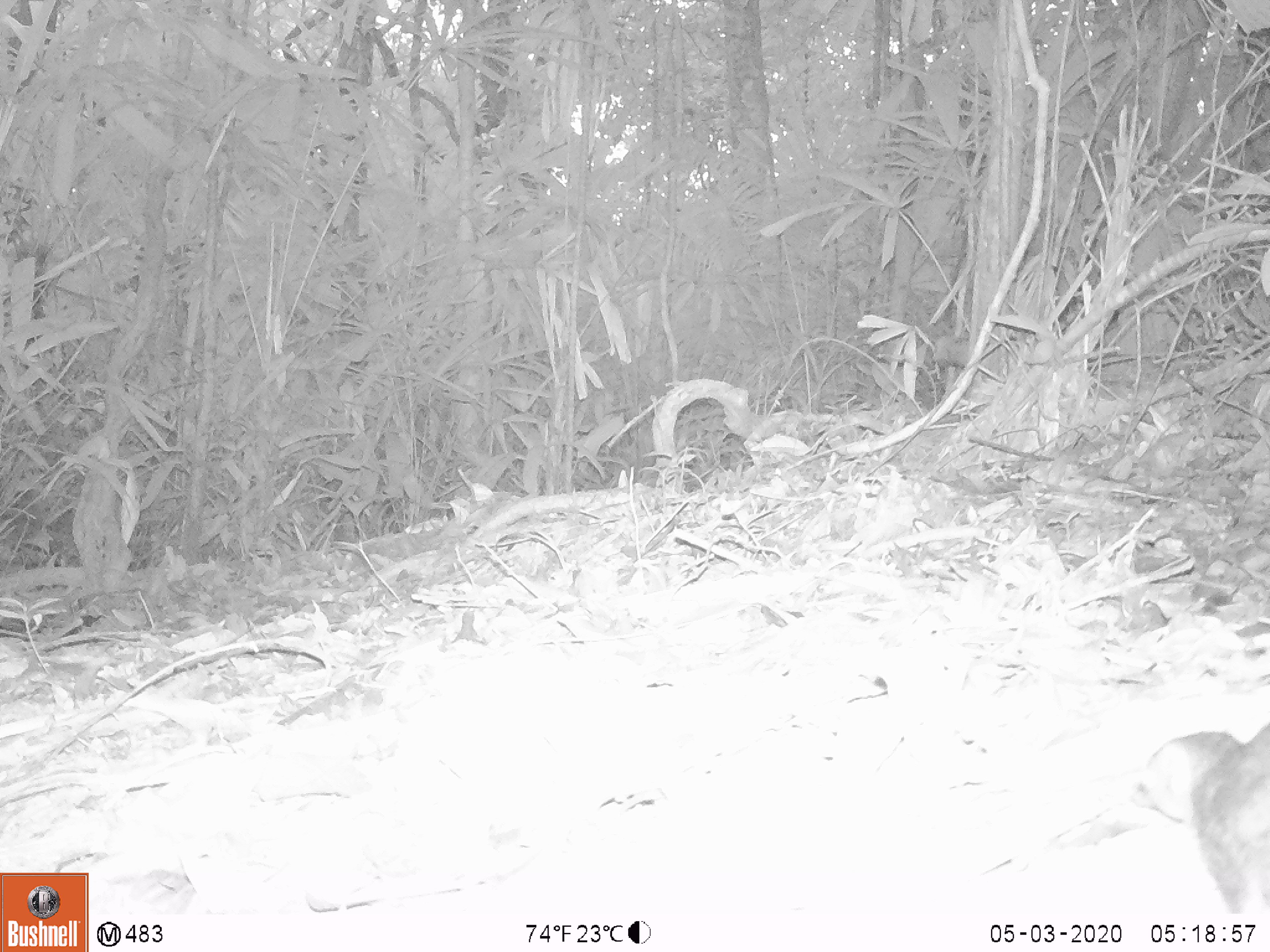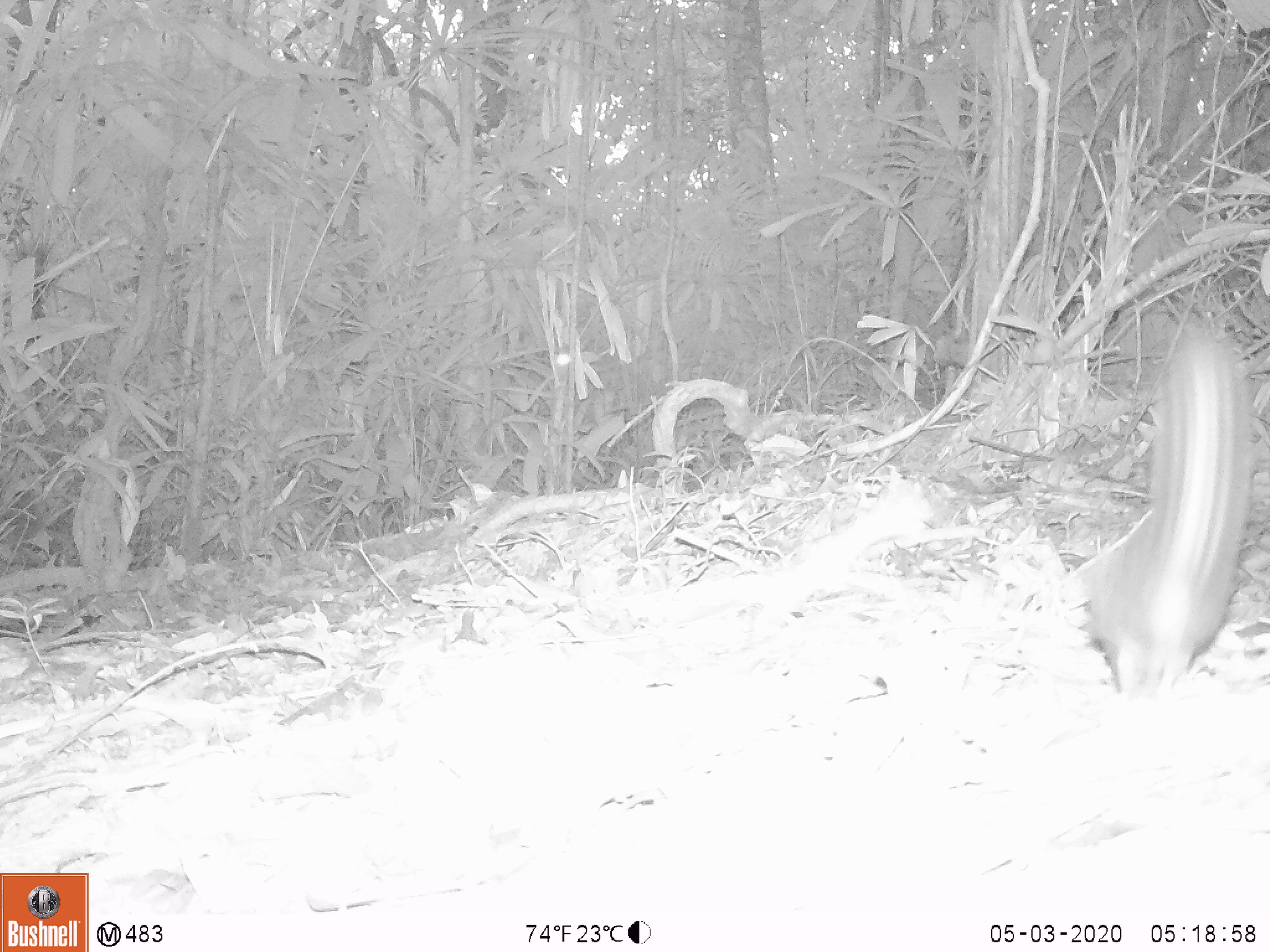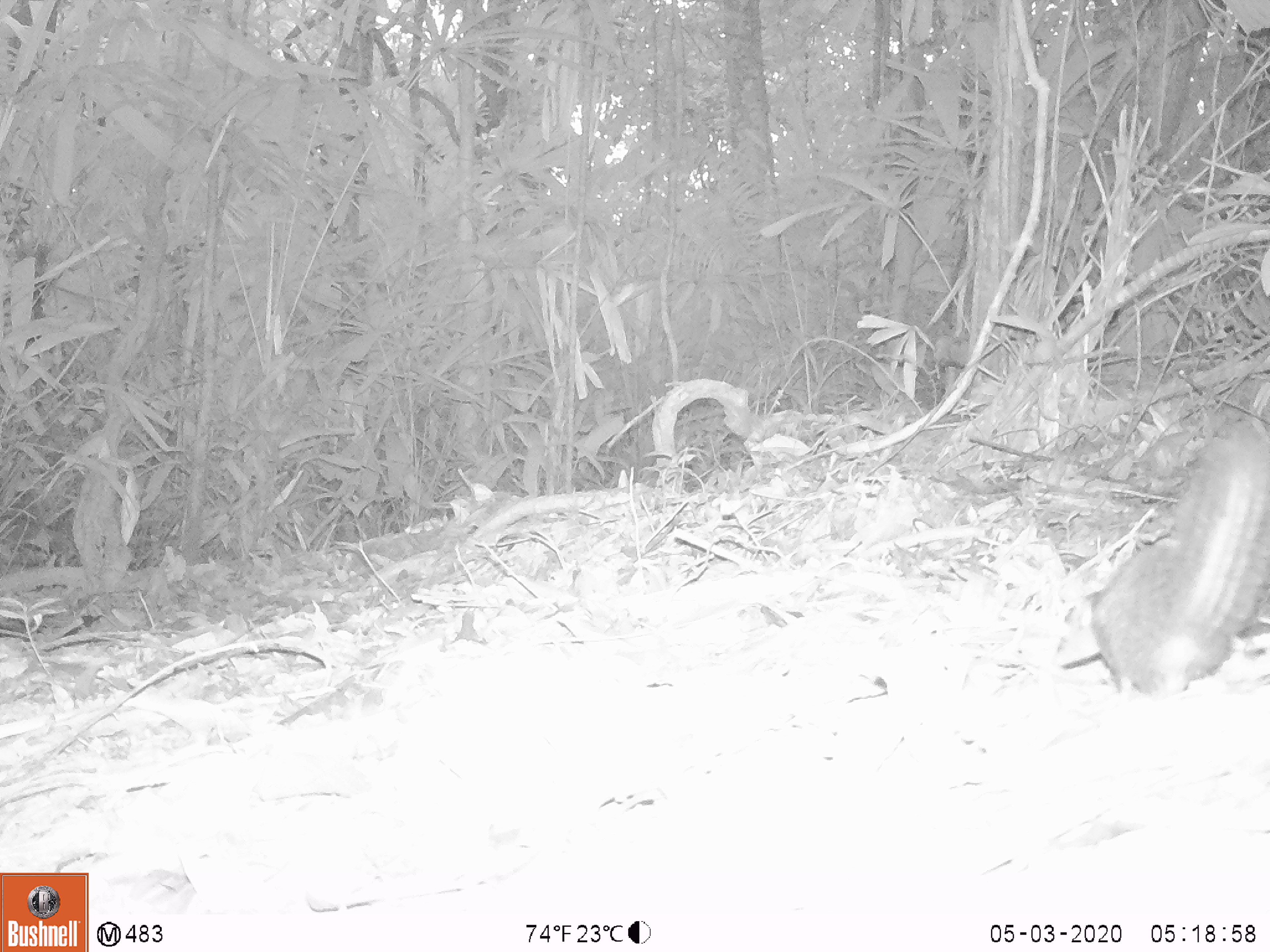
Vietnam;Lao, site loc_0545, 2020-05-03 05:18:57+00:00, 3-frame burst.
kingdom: Animalia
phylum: Chordata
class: Mammalia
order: Rodentia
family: Sciuridae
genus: Dremomys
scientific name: Dremomys rufigenis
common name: red-cheeked squirrel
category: red cheeked squirrel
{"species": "red cheeked squirrel (red-cheeked squirrel) (Dremomys rufigenis)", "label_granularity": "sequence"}